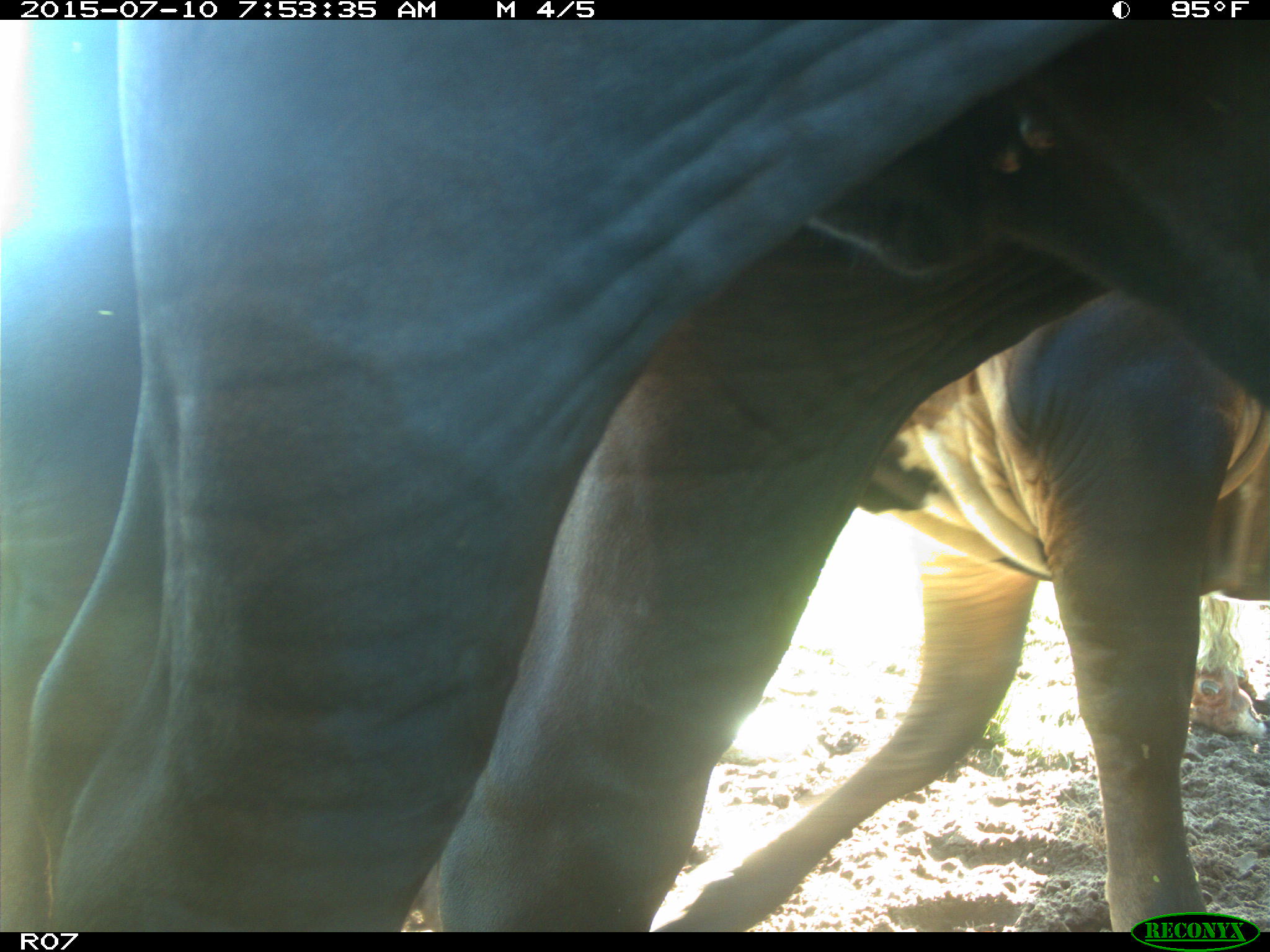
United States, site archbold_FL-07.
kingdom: Animalia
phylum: Chordata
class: Mammalia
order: Artiodactyla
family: Bovidae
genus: Bos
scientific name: Bos taurus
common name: domestic cow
Bos taurus (domestic cow).